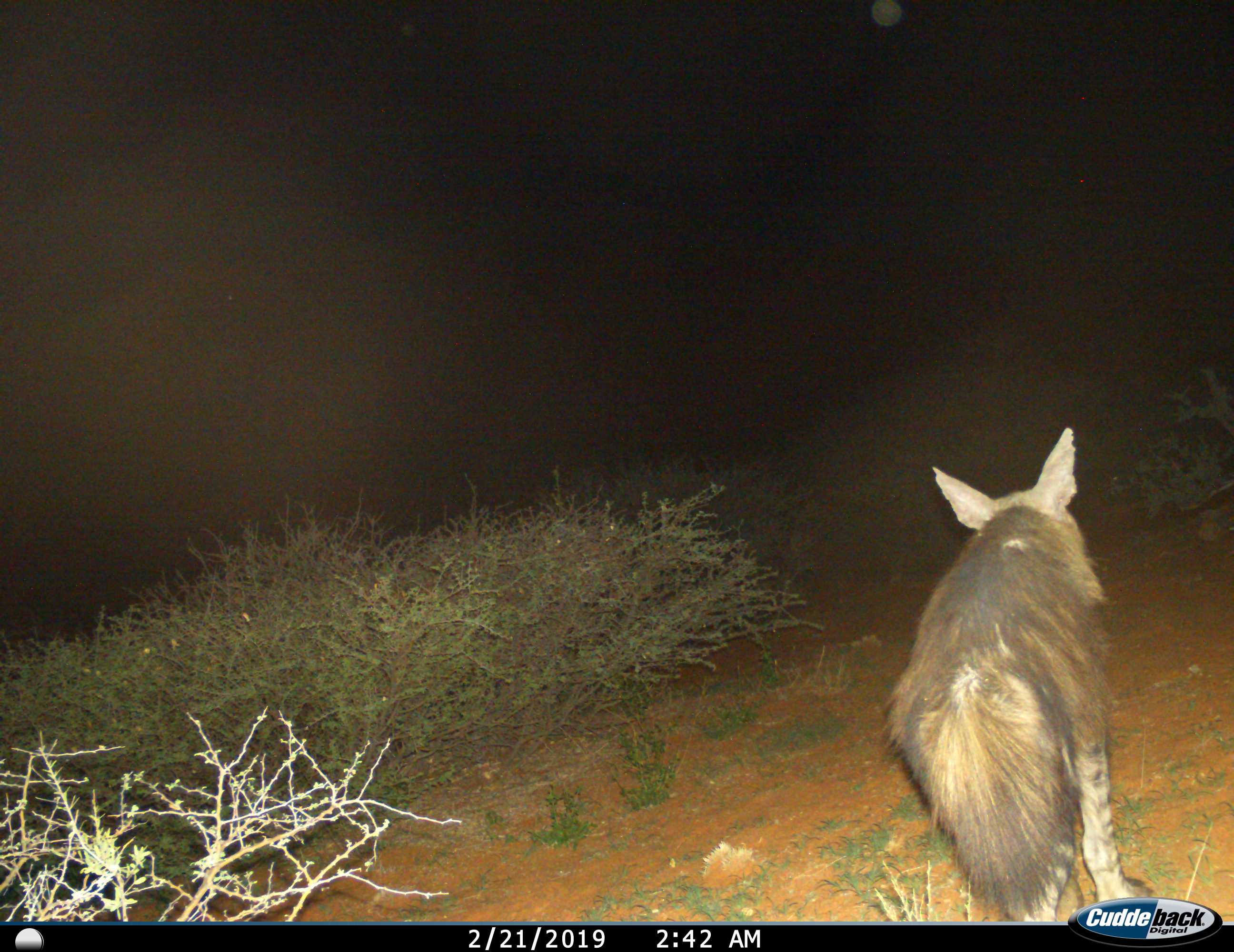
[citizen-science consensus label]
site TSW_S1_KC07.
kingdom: Animalia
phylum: Chordata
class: Mammalia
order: Carnivora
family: Hyaenidae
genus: Parahyaena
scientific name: Parahyaena brunnea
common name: brown hyena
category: hyenabrown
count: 1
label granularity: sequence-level